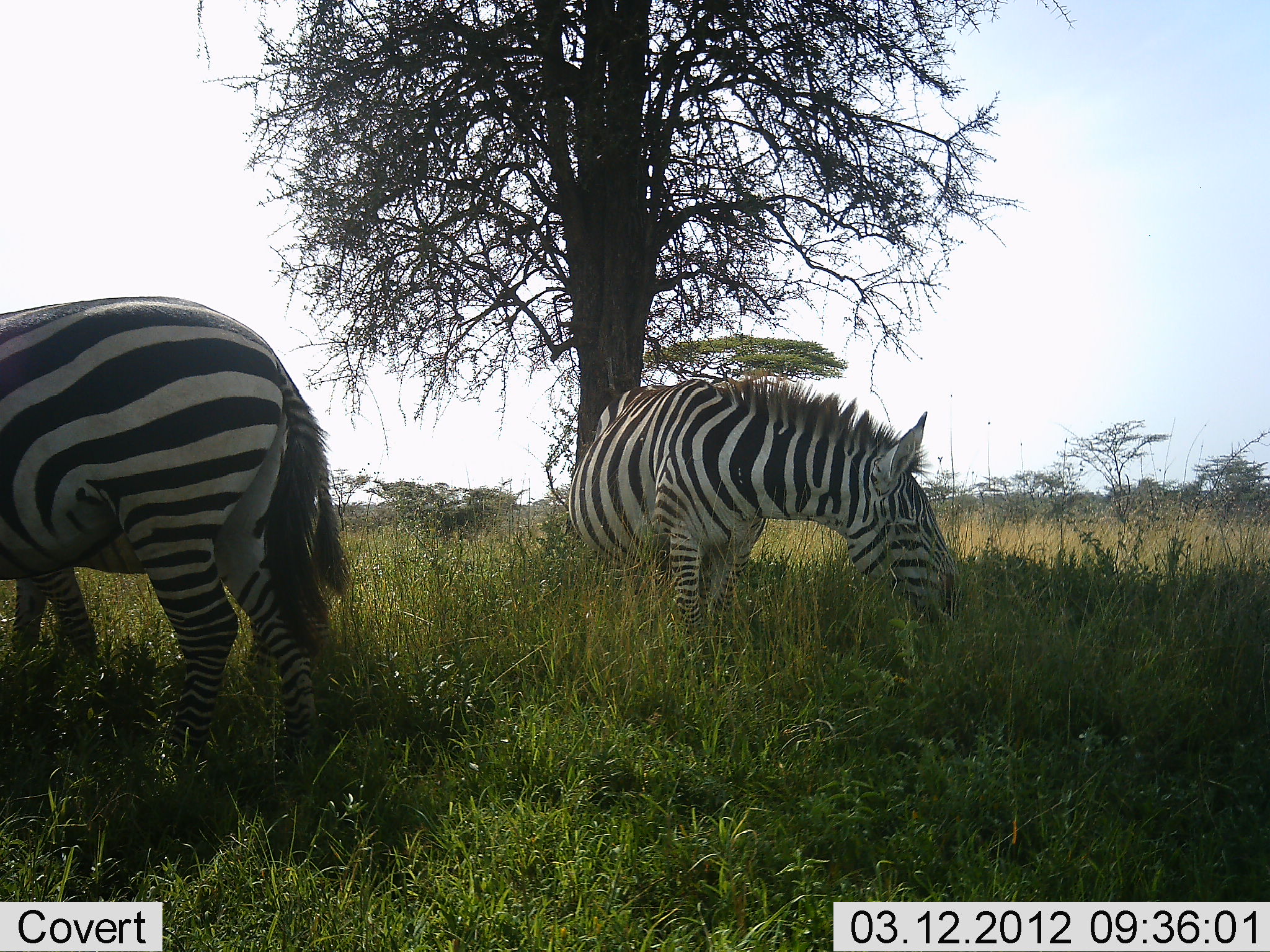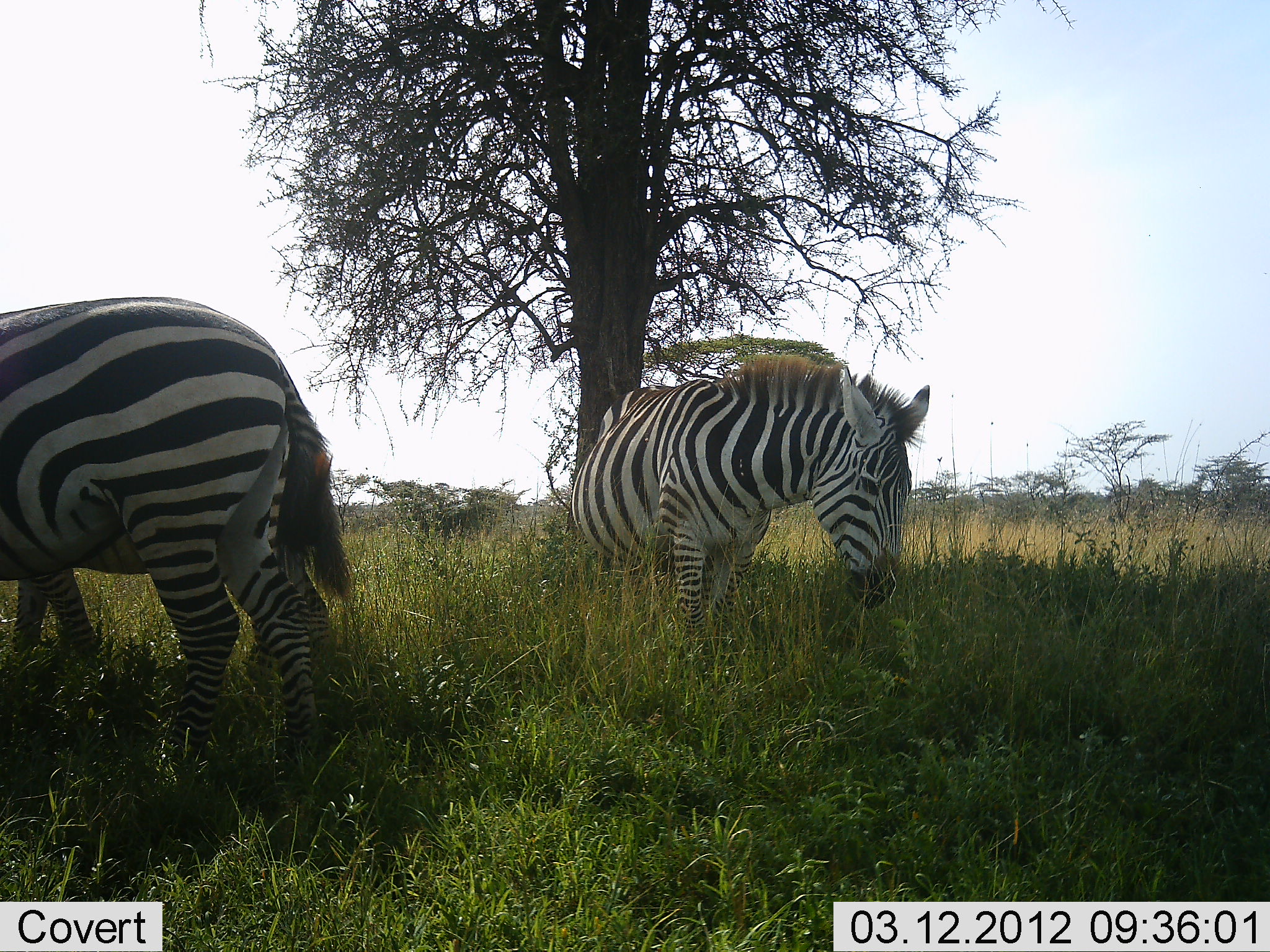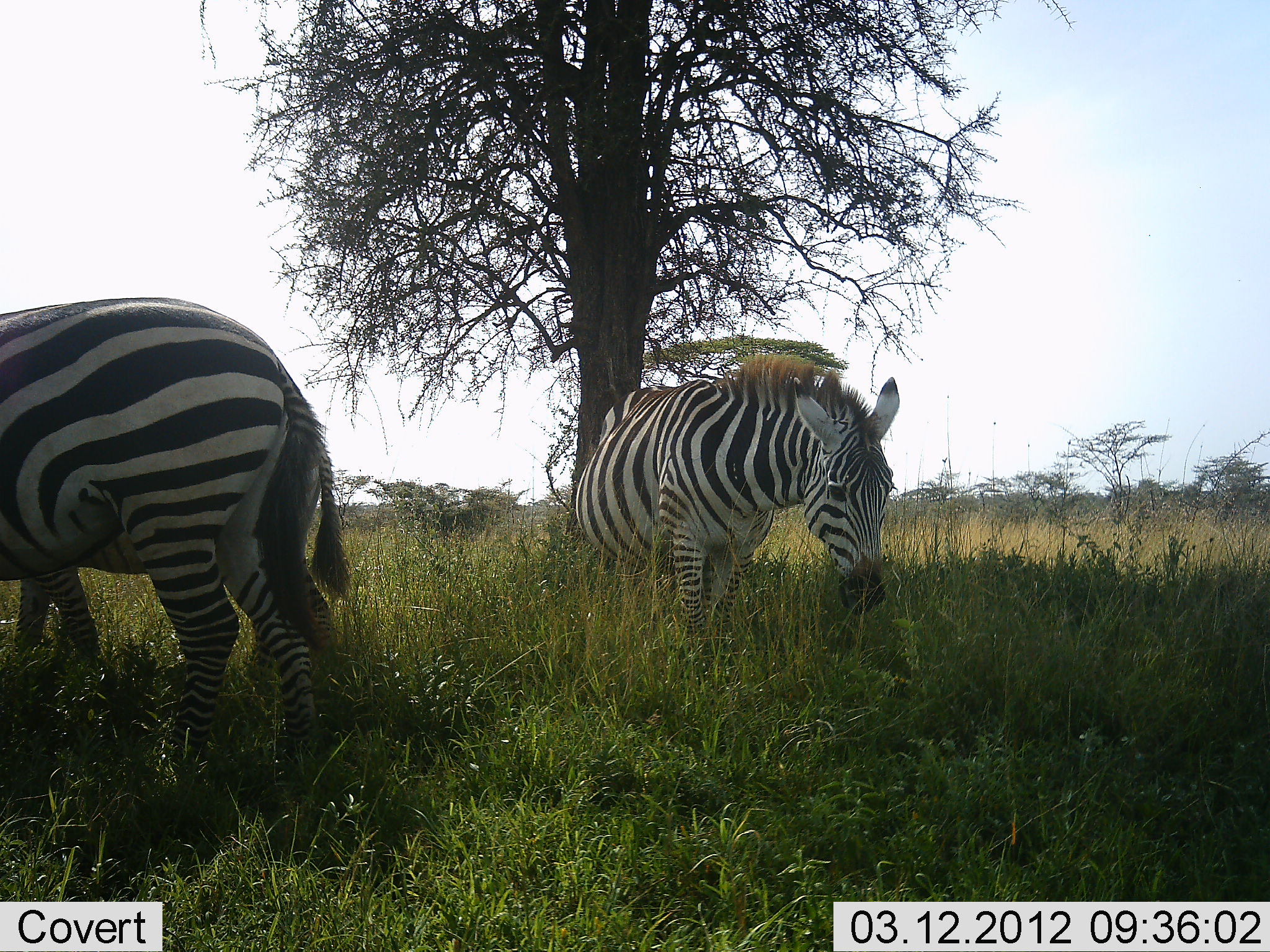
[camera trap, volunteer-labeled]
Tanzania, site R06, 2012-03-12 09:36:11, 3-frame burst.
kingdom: Animalia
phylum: Chordata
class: Mammalia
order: Perissodactyla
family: Equidae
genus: Equus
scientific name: Equus quagga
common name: plains zebra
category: zebra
Zebra (plains zebra) (Equus quagga), count 3. Behavior (volunteer vote fractions): standing 62%, resting 0%, moving 0%, interacting 0%. Young present (vote fraction): 8%. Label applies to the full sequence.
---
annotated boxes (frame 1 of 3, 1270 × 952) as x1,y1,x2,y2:
animal: 0,294,353,780; 566,377,963,648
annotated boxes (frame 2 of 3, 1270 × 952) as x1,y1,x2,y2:
animal: 1,296,362,780; 571,354,931,648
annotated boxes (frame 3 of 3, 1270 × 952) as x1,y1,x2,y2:
animal: 0,296,355,781; 578,353,905,642